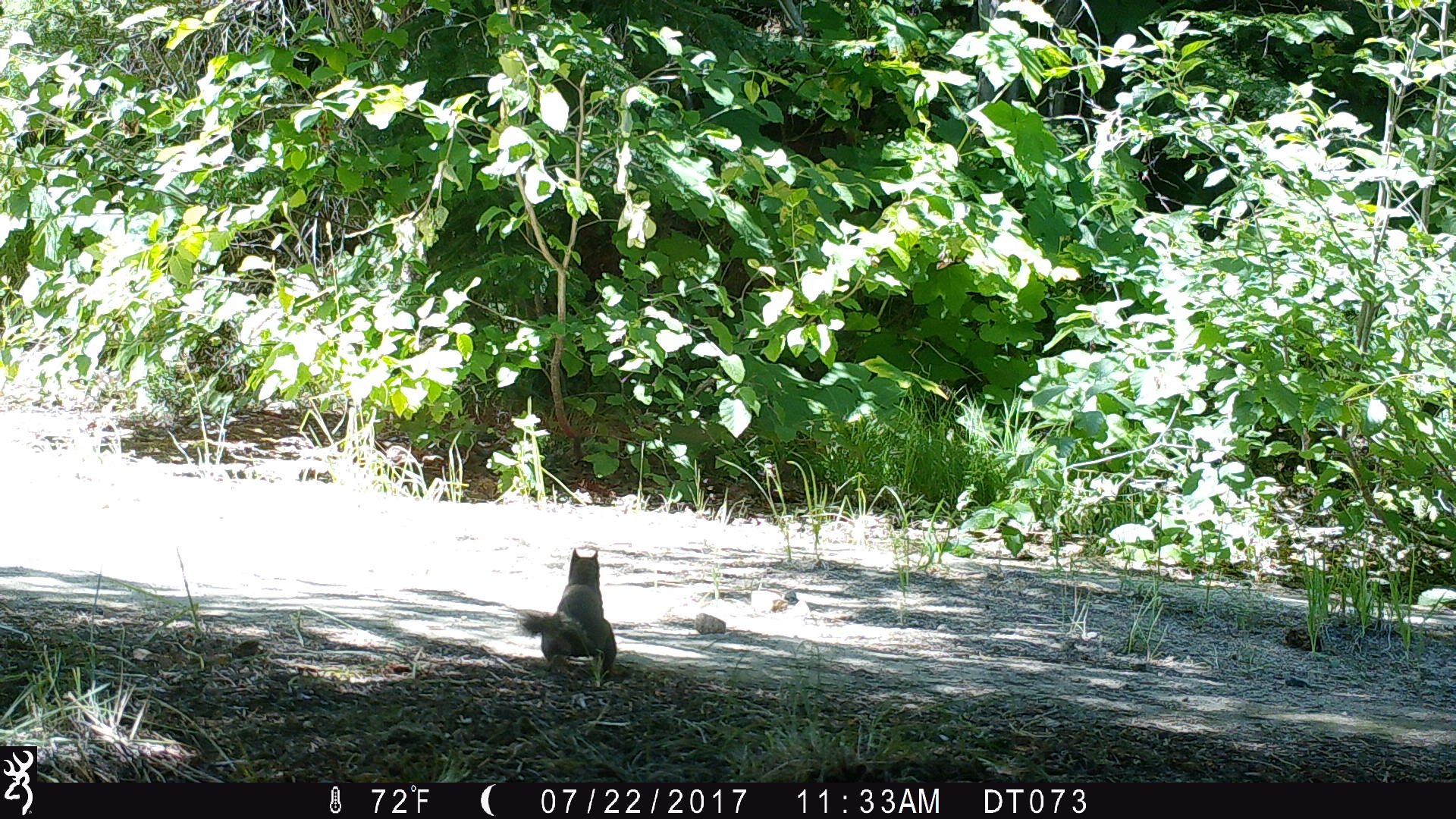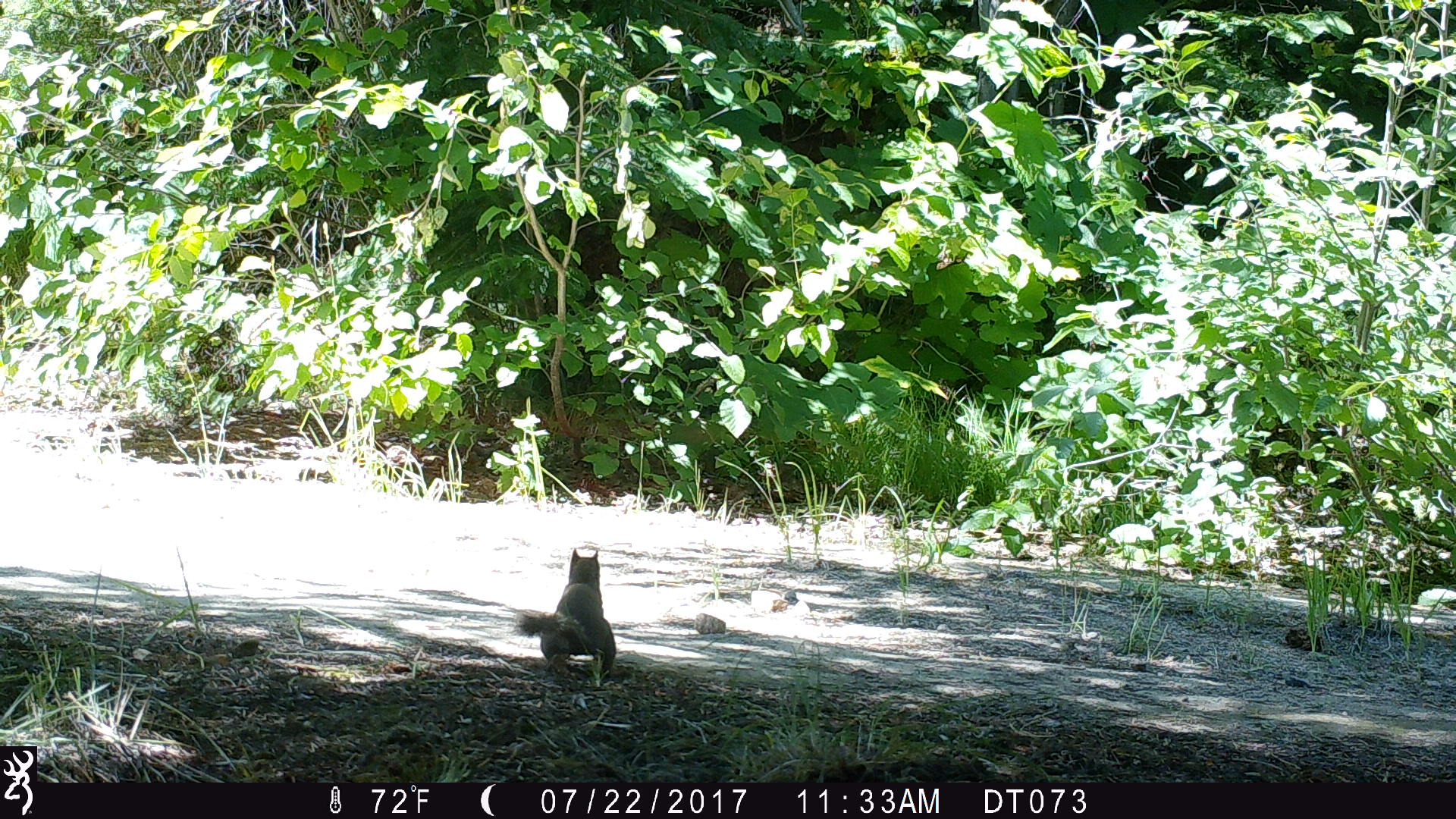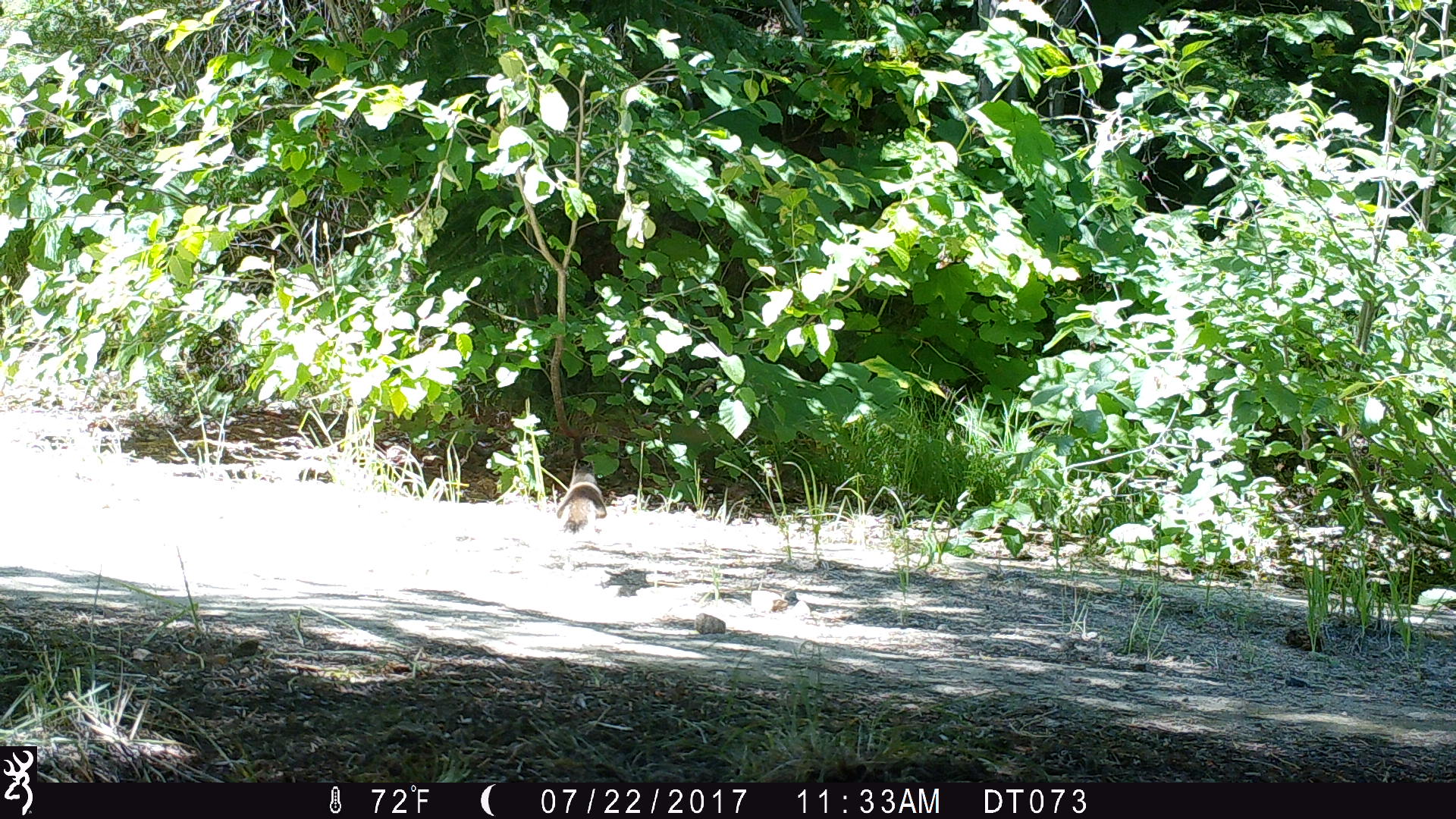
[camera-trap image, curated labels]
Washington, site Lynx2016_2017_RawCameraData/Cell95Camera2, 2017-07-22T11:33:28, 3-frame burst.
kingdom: Animalia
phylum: Chordata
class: Mammalia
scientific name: Mammalia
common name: small mammal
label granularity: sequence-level